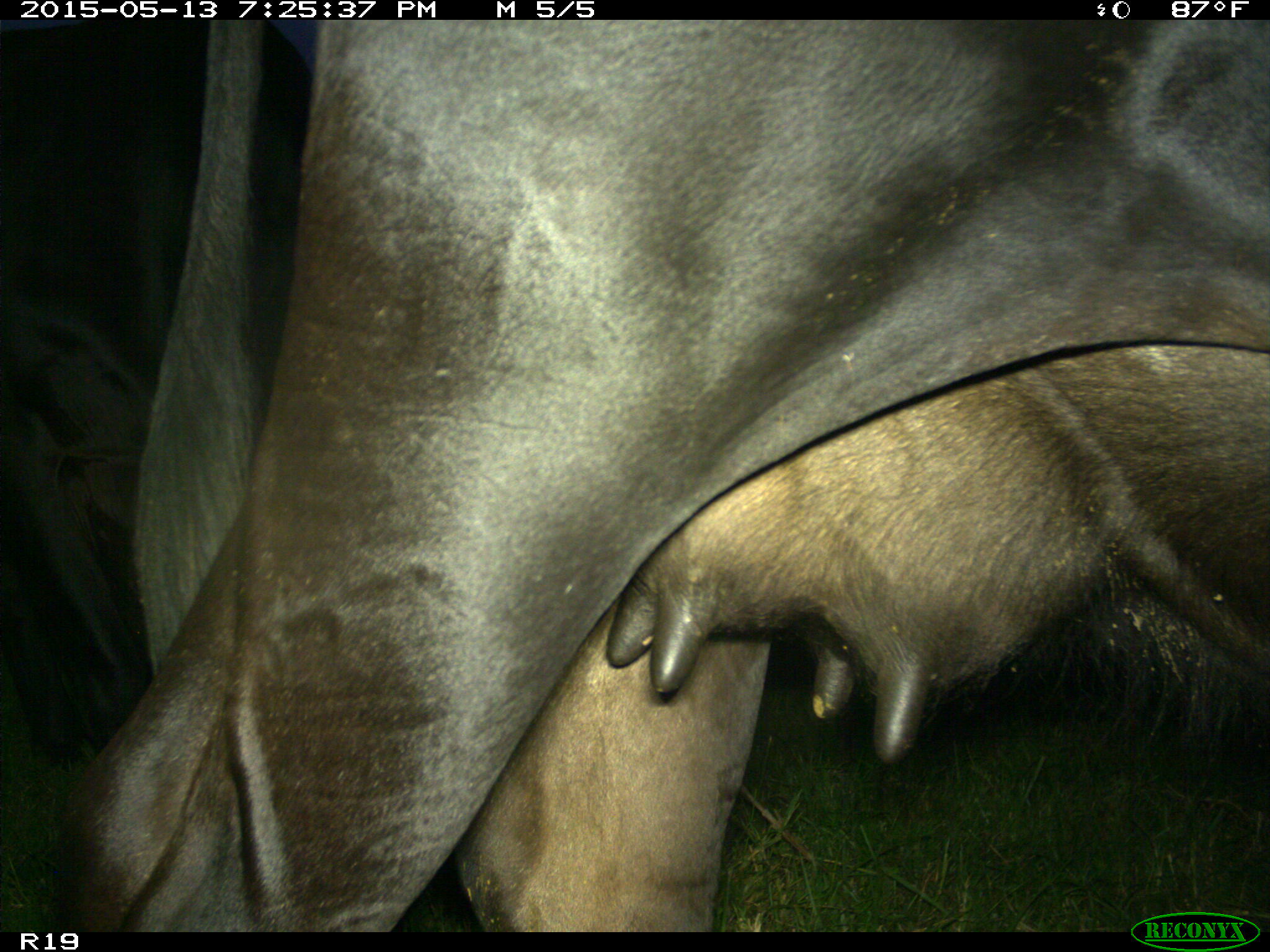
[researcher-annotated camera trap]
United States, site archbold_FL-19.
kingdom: Animalia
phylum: Chordata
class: Mammalia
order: Artiodactyla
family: Bovidae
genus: Bos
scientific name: Bos taurus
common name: domestic cow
Bos taurus (domestic cow).